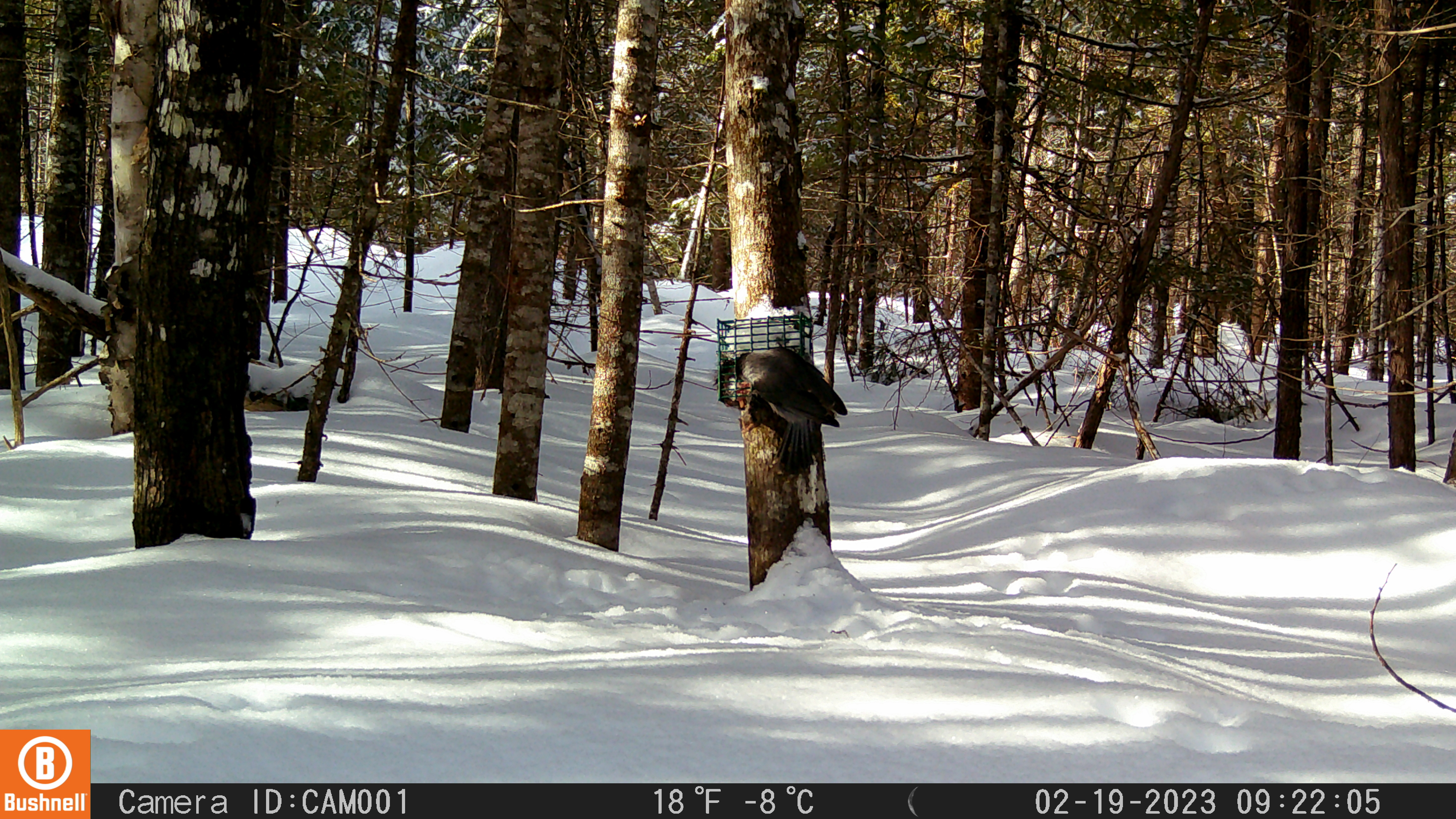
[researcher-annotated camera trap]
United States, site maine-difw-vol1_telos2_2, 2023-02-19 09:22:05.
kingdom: Animalia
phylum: Chordata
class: Aves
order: Passeriformes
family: Corvidae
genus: Perisoreus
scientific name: Perisoreus canadensis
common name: canada jay